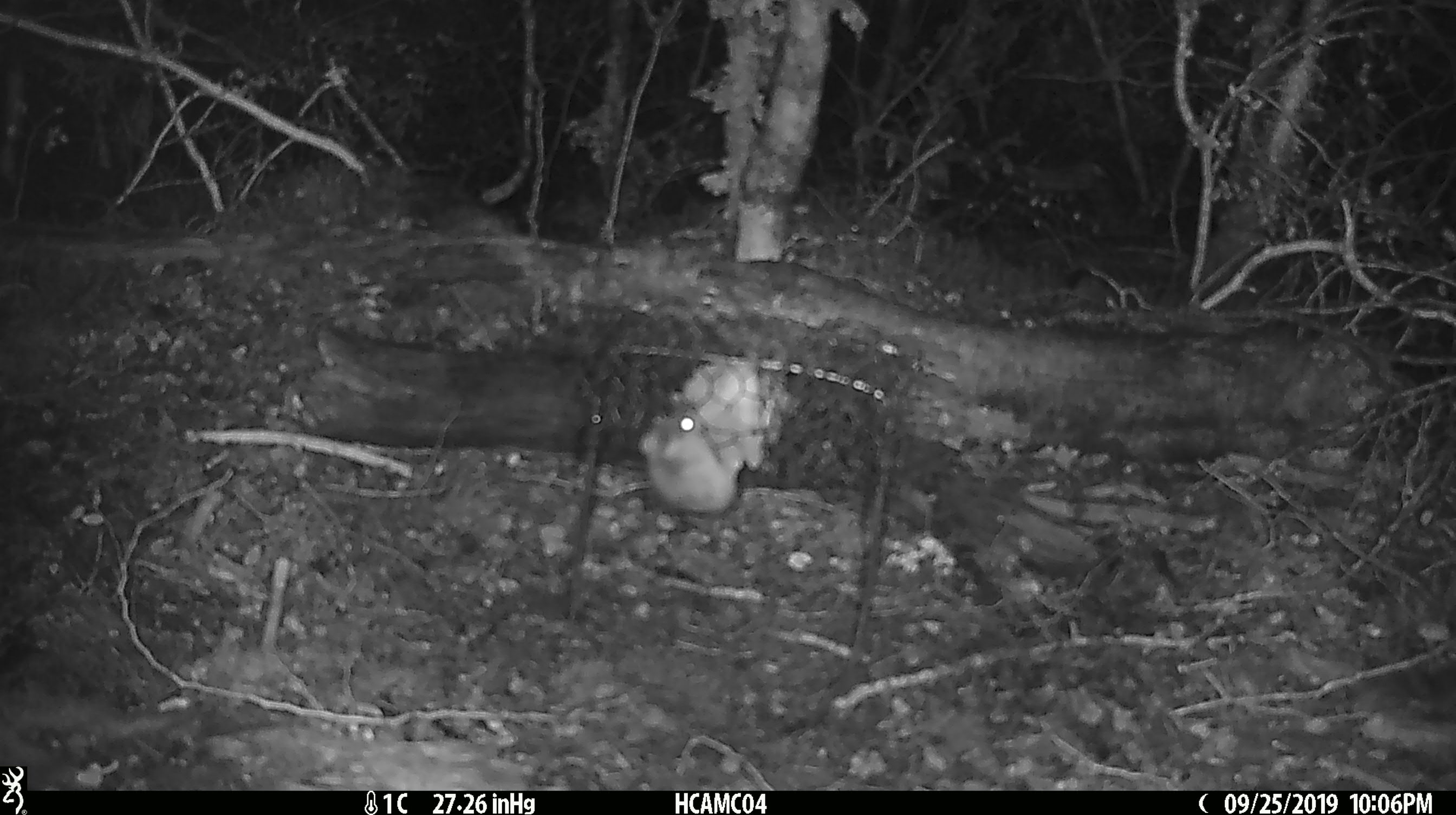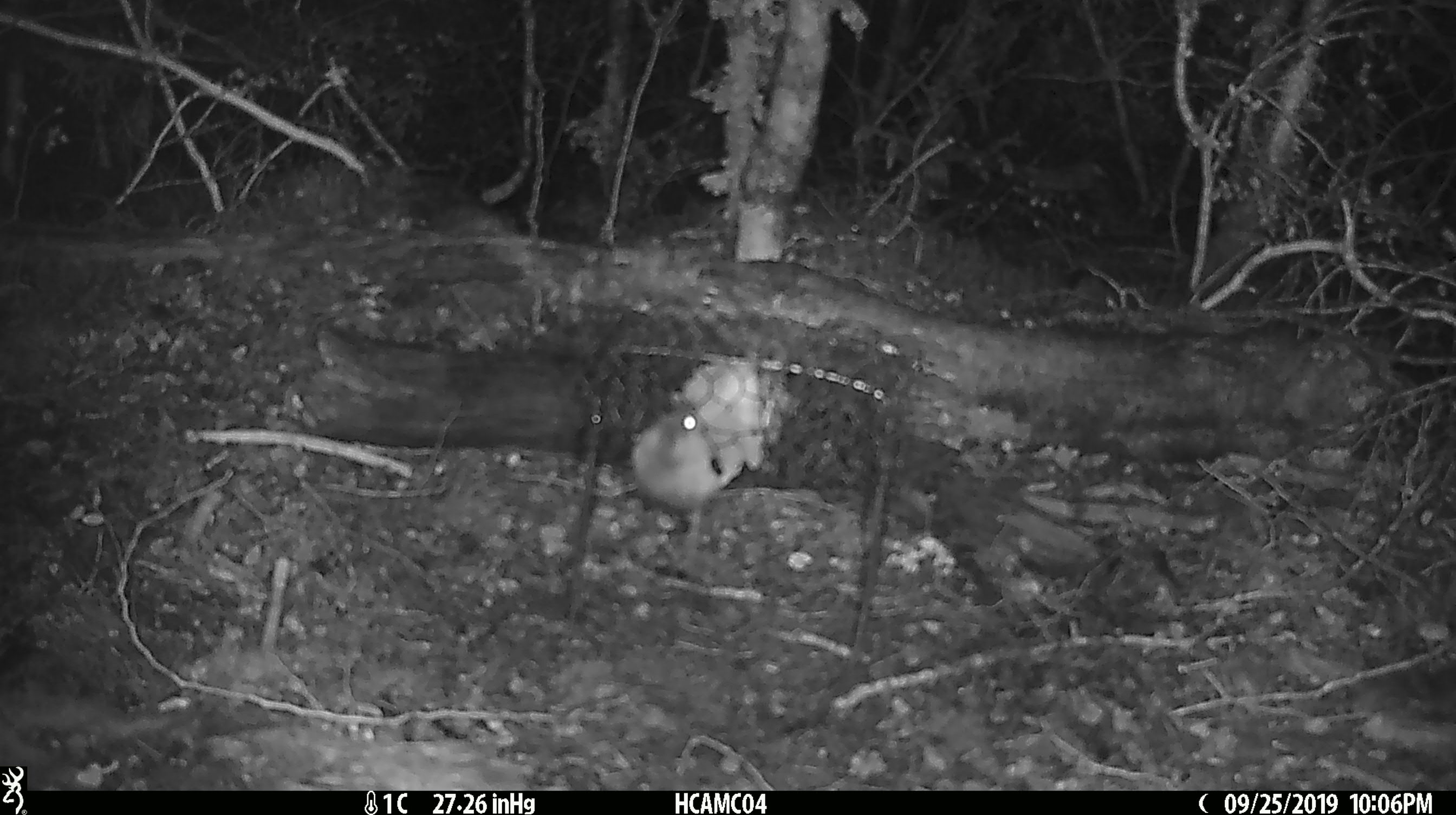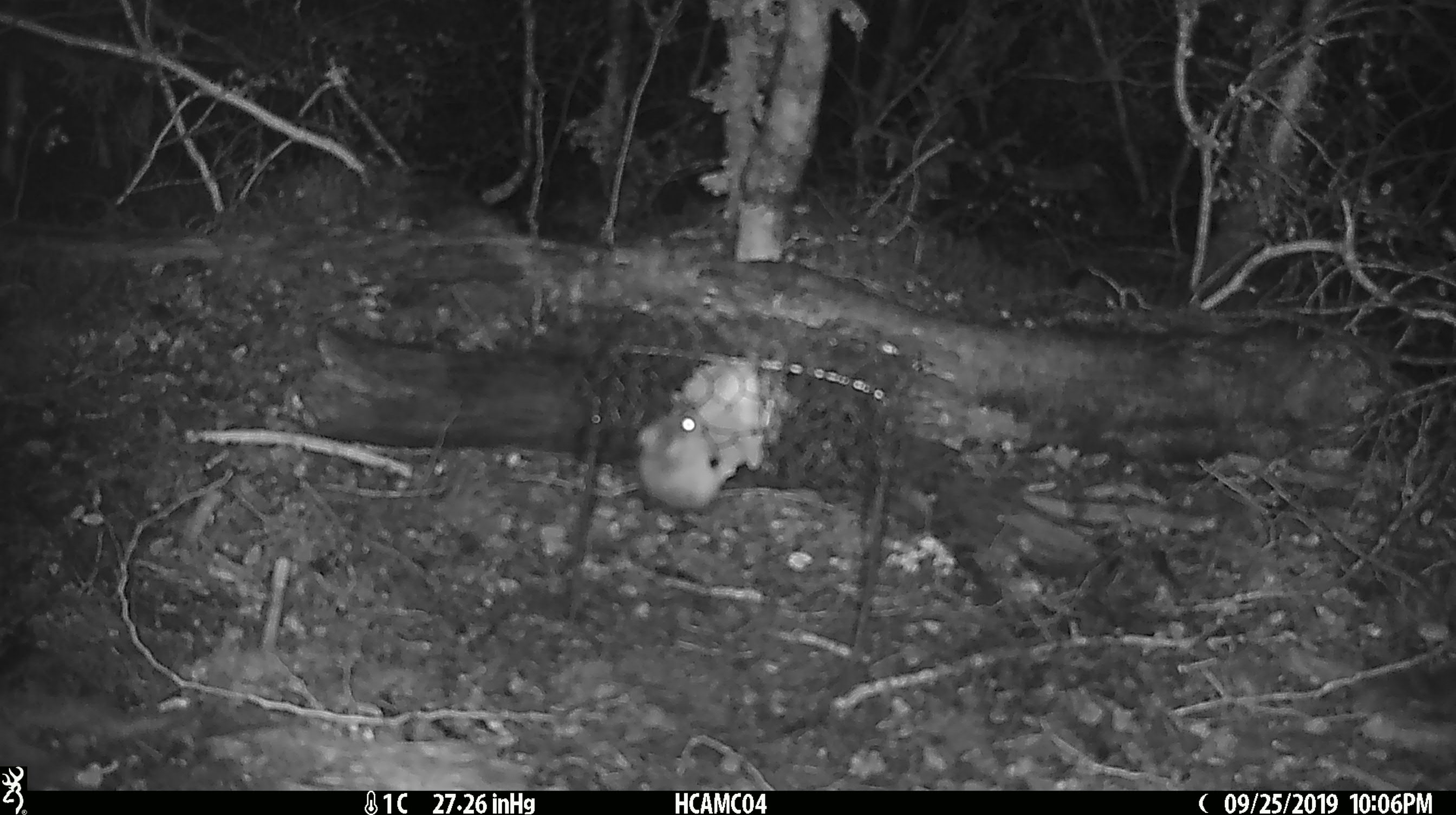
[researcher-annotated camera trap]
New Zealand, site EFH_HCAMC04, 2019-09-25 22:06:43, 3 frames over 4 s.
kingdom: Animalia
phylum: Chordata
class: Mammalia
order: Rodentia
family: Muridae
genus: Mus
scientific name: Mus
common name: mouse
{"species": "mouse (Mus)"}